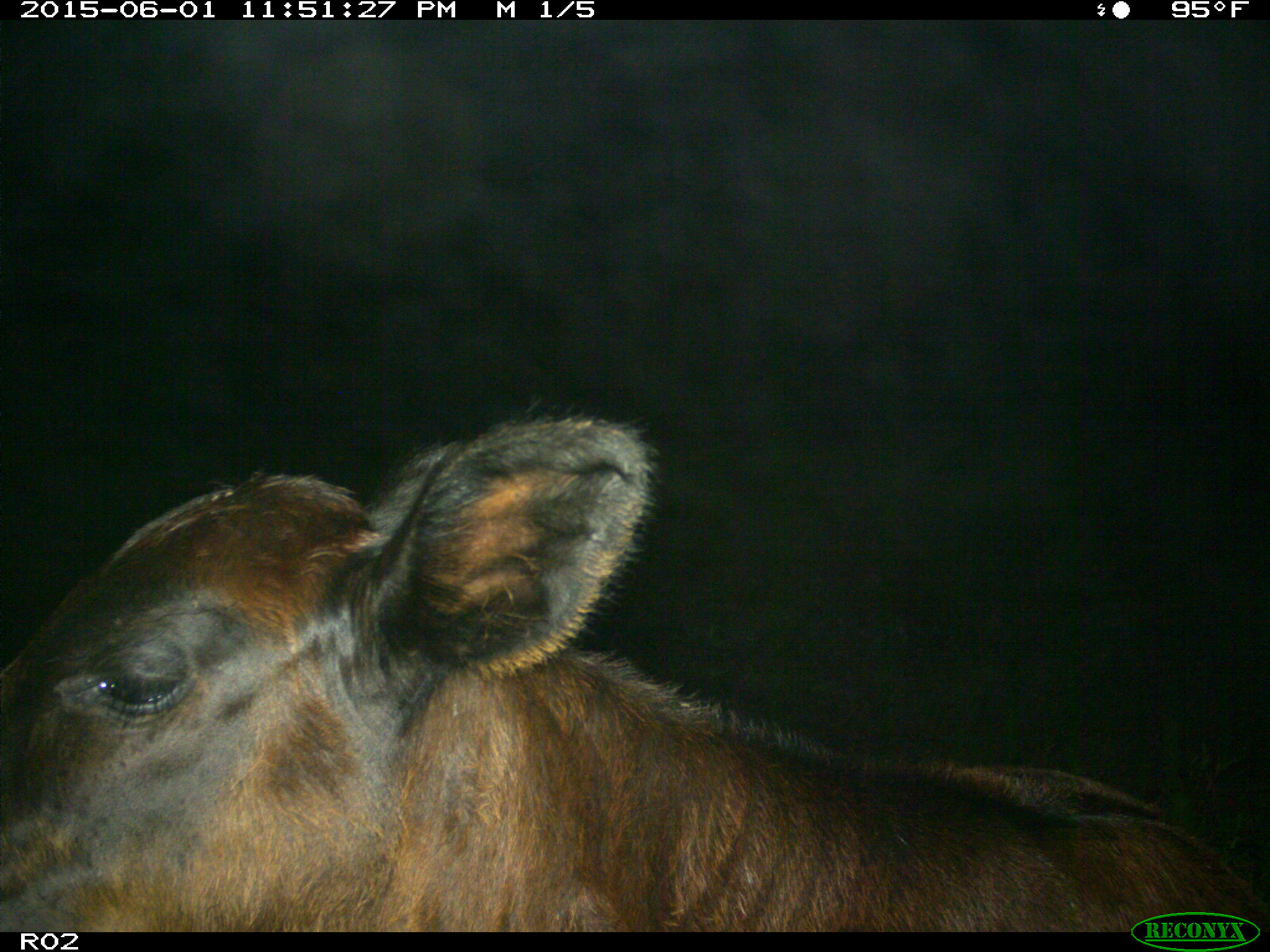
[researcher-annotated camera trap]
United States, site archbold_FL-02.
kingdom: Animalia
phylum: Chordata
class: Mammalia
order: Artiodactyla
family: Bovidae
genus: Bos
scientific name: Bos taurus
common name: domestic cow